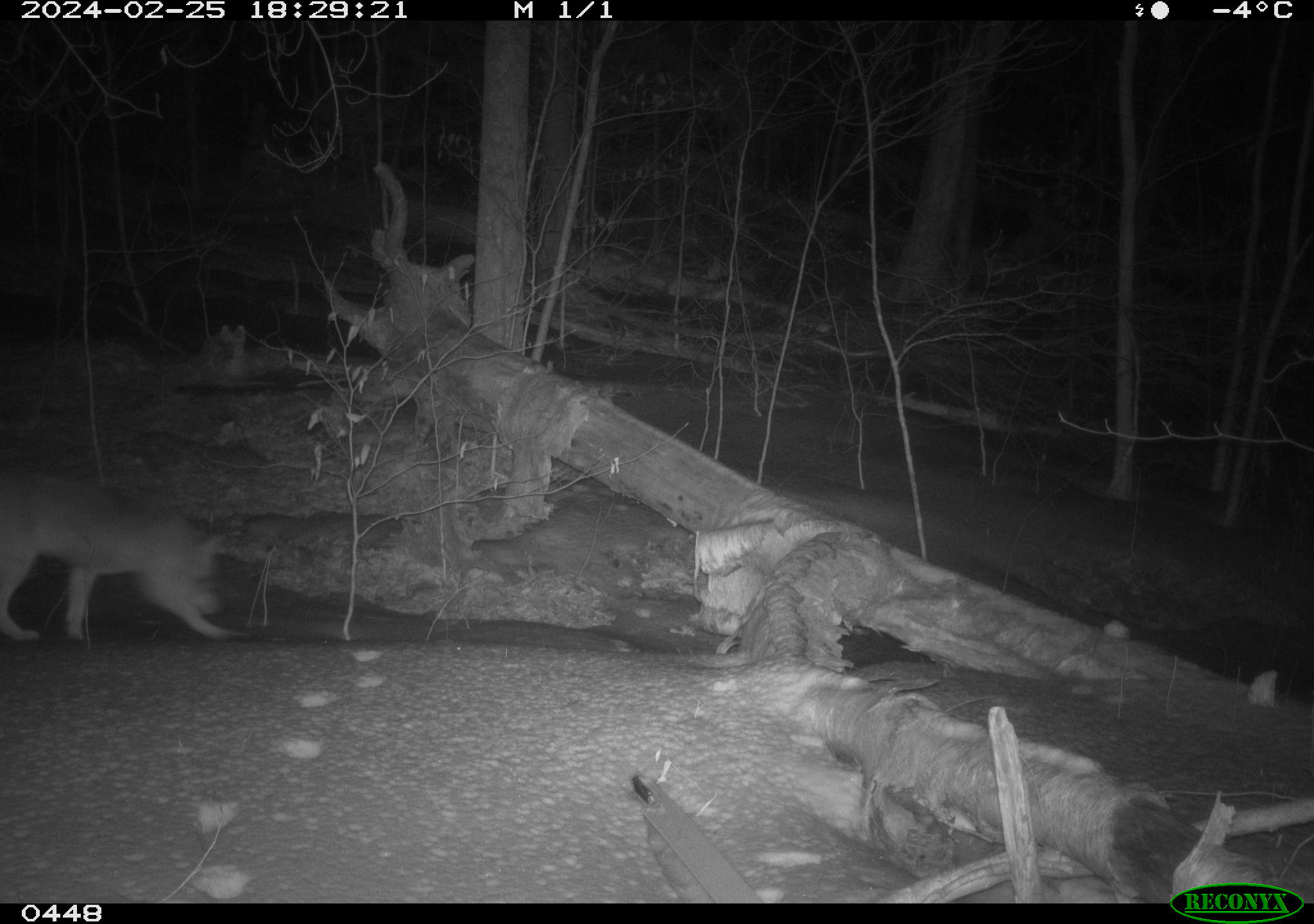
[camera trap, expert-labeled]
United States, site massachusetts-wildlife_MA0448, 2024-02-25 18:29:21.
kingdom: Animalia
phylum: Chordata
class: Mammalia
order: Carnivora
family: Canidae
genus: Canis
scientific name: Canis latrans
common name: coyote